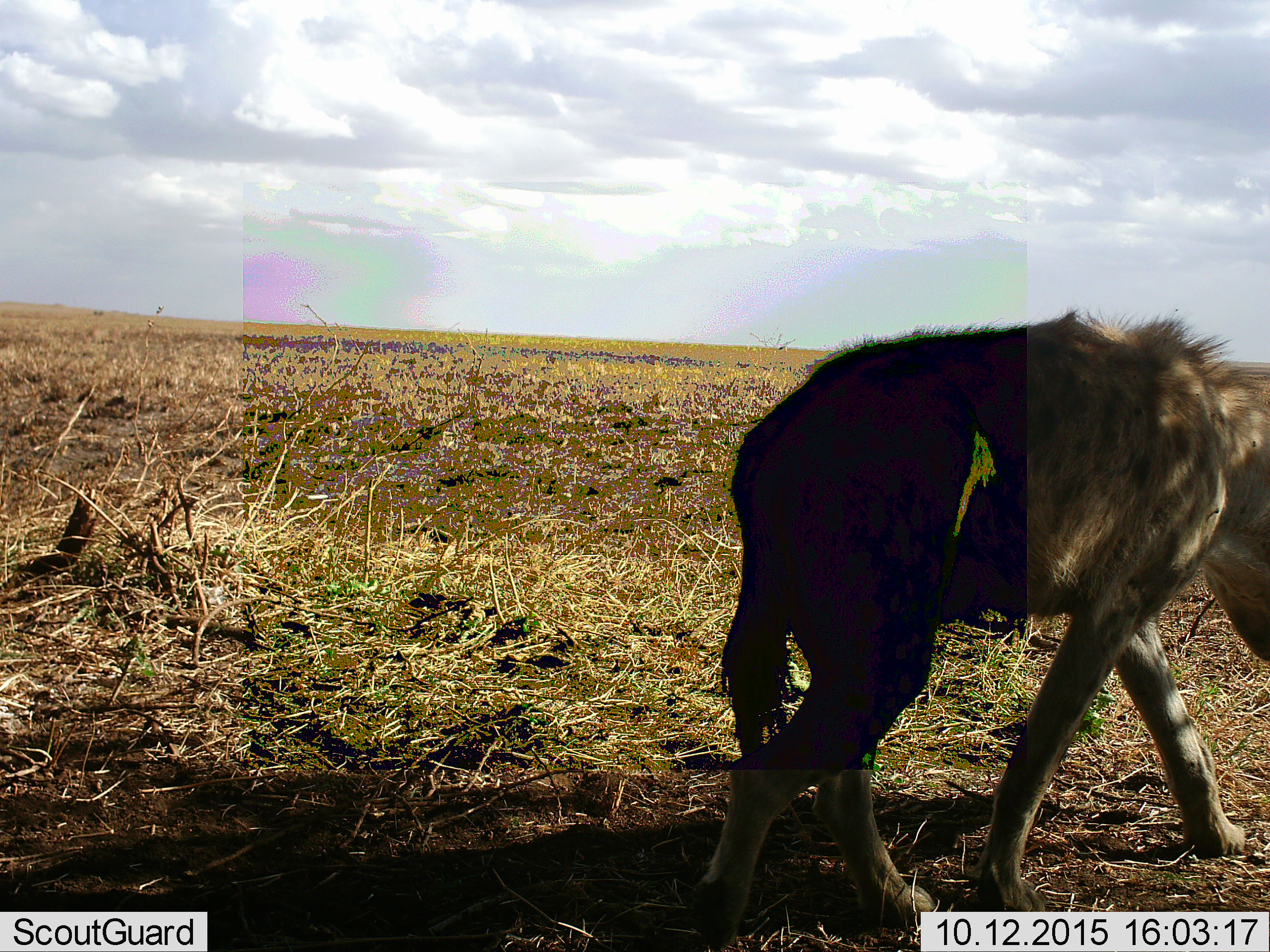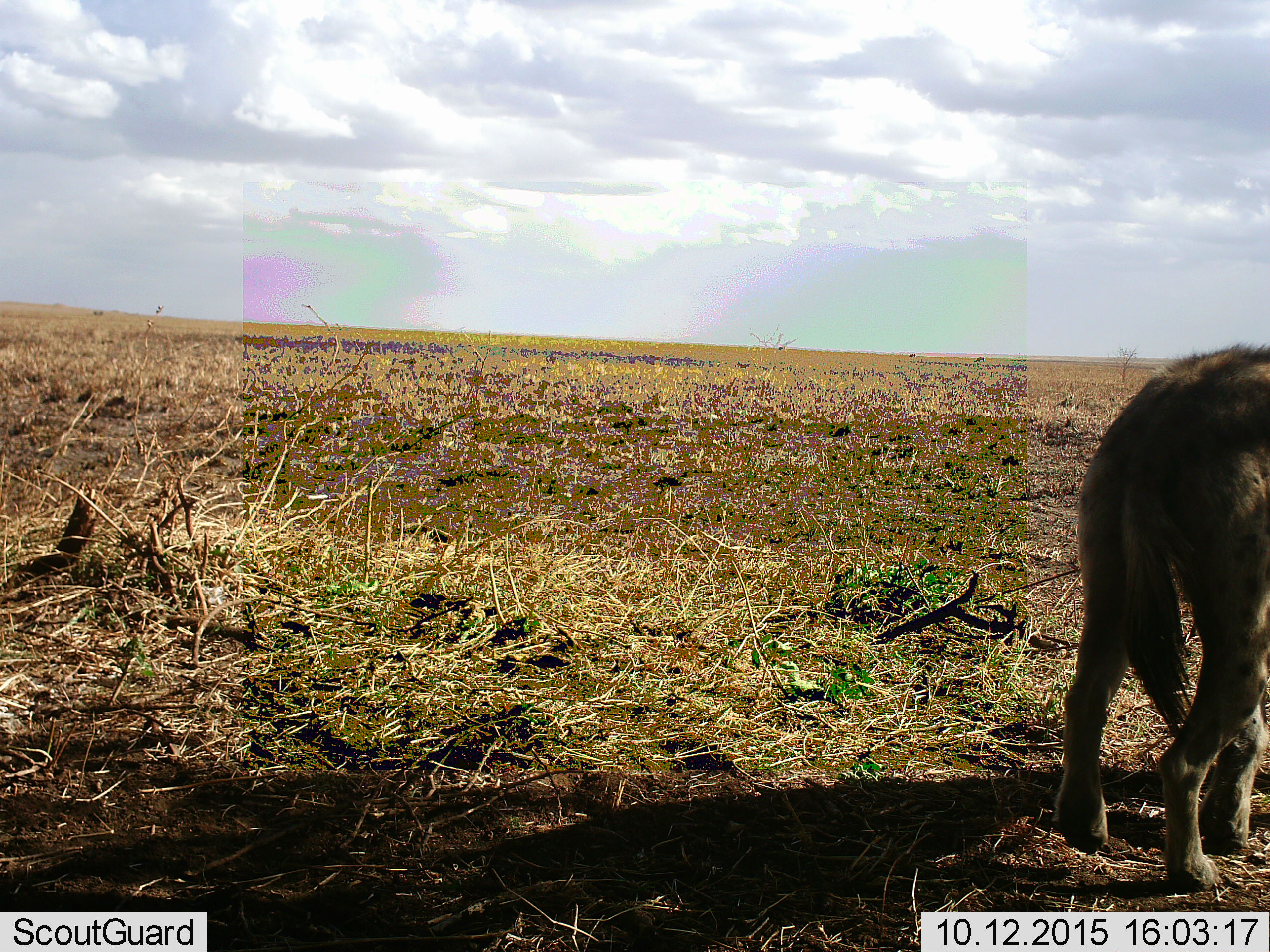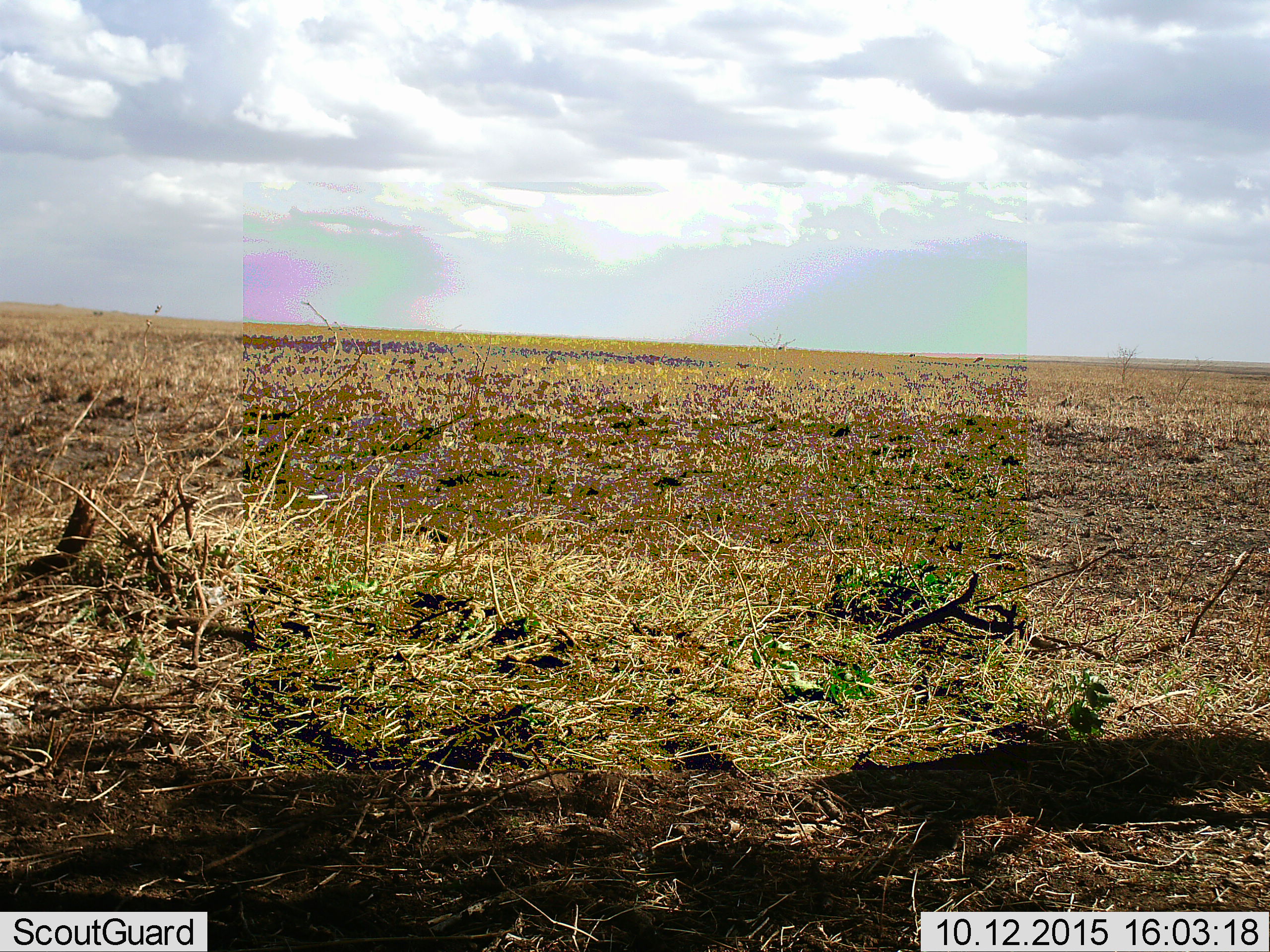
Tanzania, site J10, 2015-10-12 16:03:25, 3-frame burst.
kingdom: Animalia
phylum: Chordata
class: Mammalia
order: Carnivora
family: Hyaenidae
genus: Crocuta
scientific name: Crocuta crocuta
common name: spotted hyena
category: hyenaspotted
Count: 1.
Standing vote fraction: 0%.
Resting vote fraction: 0%.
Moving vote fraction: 100%.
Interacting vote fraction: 0%.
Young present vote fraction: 0%.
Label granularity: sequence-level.